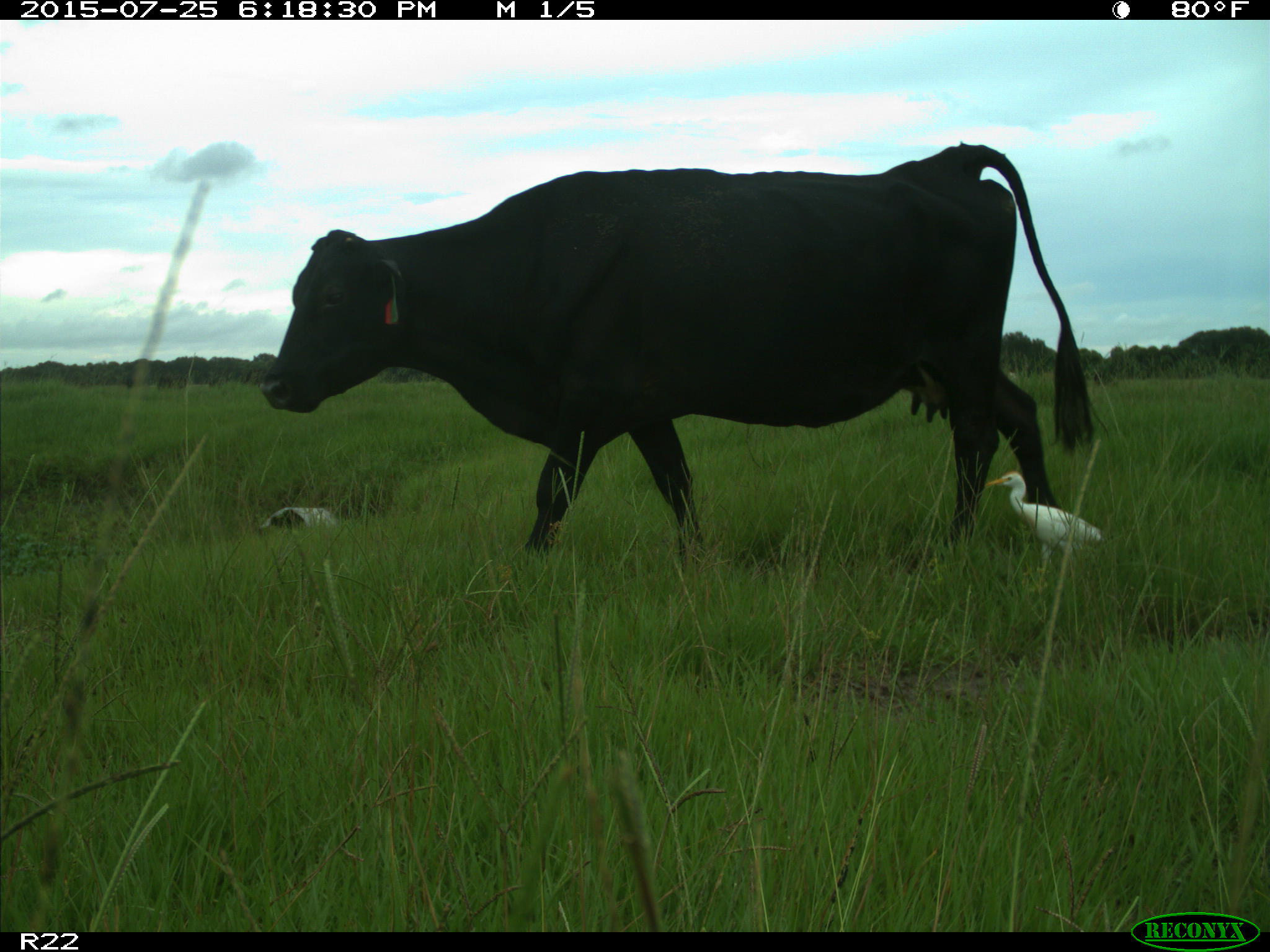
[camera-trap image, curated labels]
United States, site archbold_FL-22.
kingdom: Animalia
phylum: Chordata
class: Mammalia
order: Artiodactyla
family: Bovidae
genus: Bos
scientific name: Bos taurus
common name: domestic cow